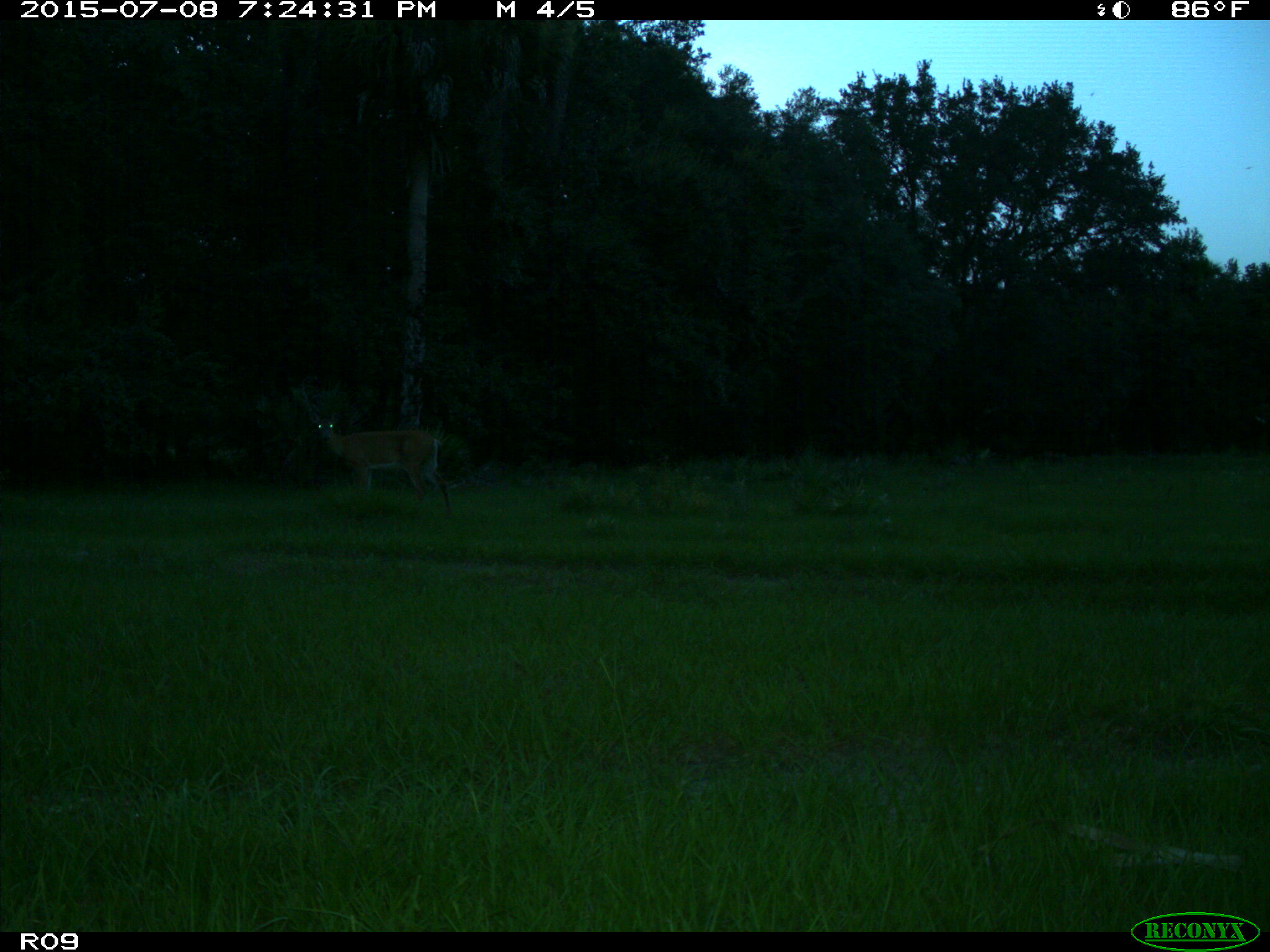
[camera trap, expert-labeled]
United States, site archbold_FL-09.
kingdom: Animalia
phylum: Chordata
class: Mammalia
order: Artiodactyla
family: Cervidae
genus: Odocoileus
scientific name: Odocoileus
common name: deer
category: unidentified deer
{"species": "unidentified deer (deer) (Odocoileus)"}